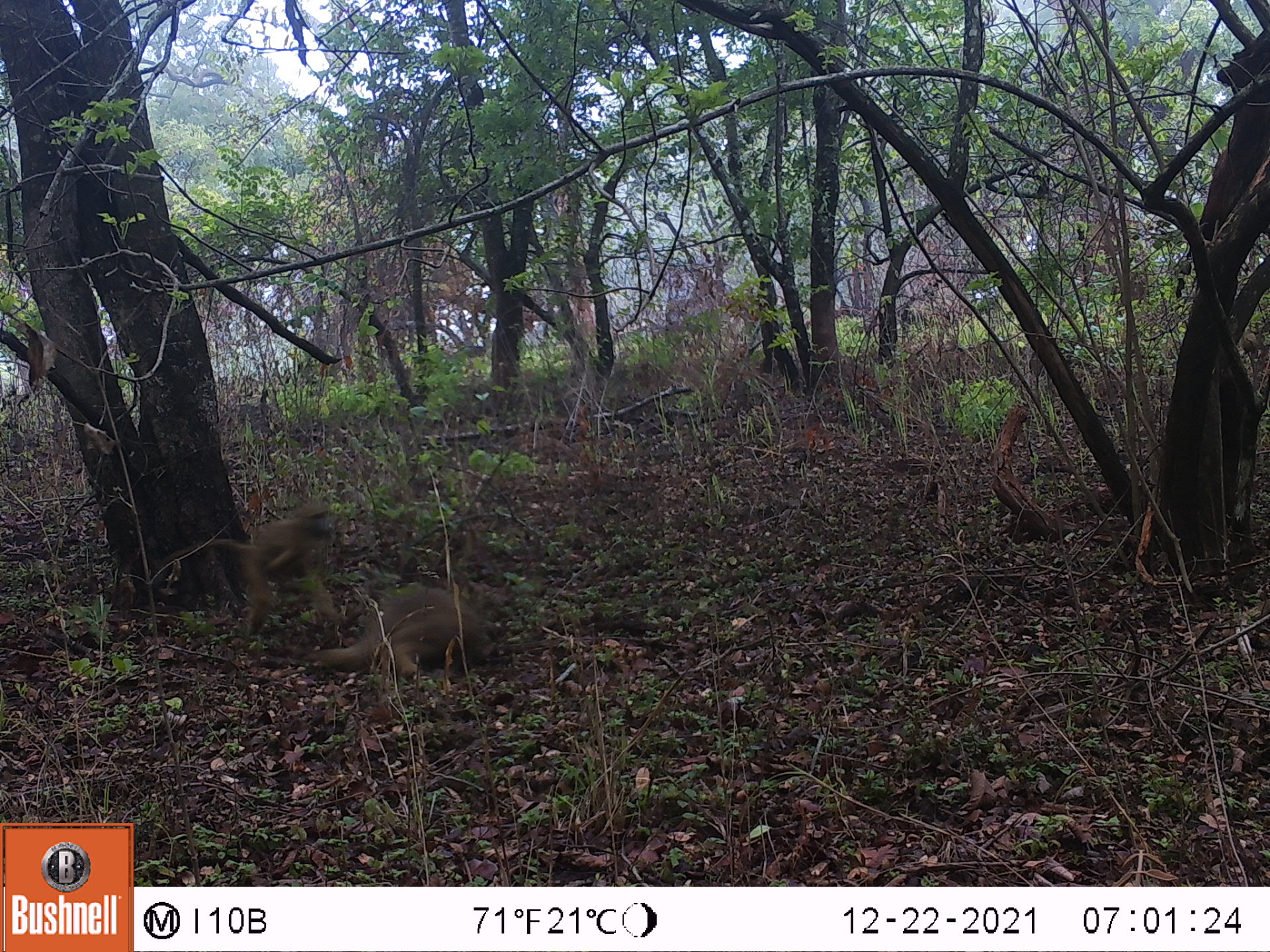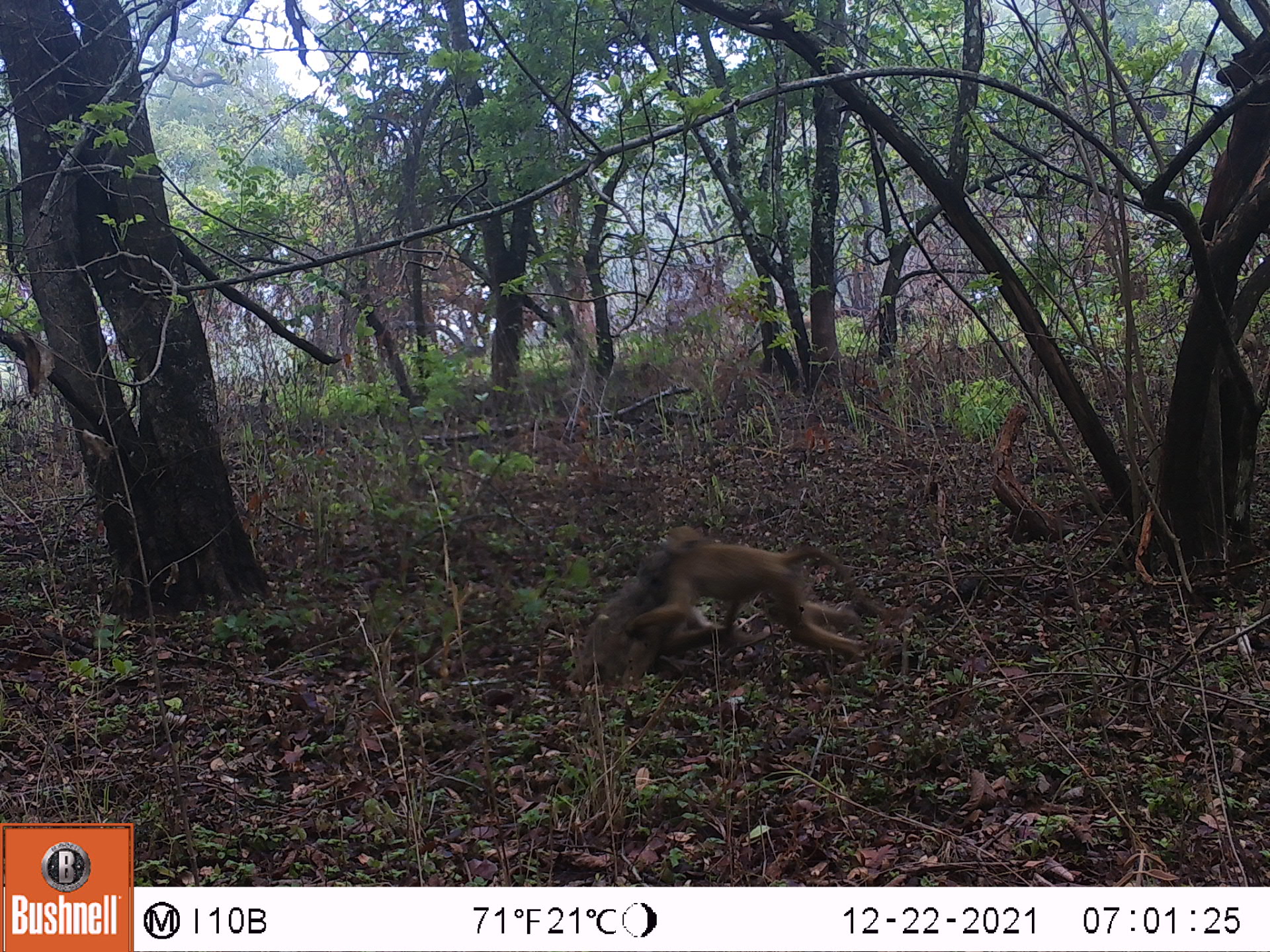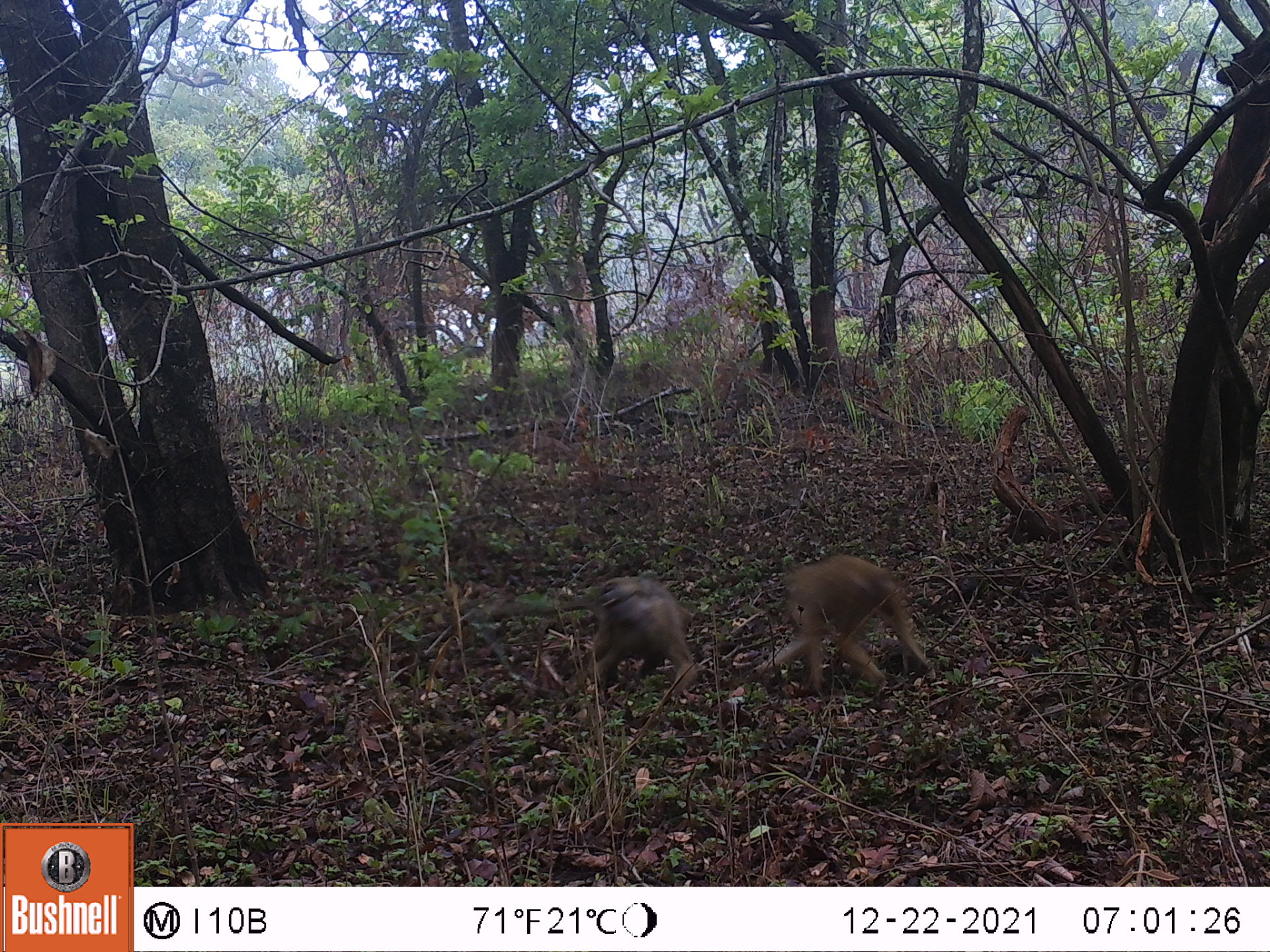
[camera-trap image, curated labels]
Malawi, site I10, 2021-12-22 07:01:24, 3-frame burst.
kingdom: Animalia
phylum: Chordata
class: Mammalia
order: Primates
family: Cercopithecidae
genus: Papio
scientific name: Papio cynocephalus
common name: yellow baboon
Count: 2.